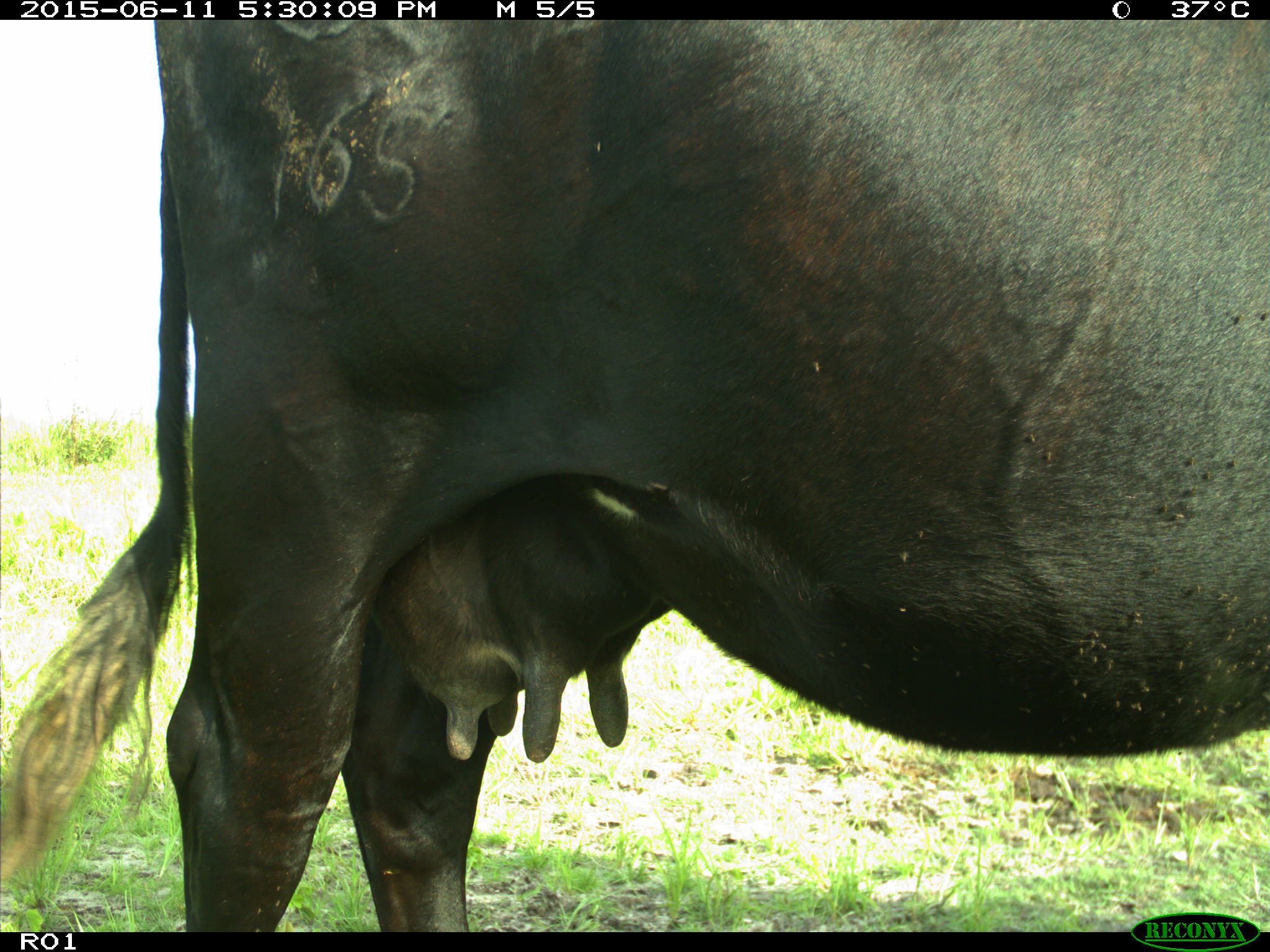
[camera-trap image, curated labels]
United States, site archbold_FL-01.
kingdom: Animalia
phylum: Chordata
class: Mammalia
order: Artiodactyla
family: Bovidae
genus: Bos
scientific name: Bos taurus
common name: domestic cow